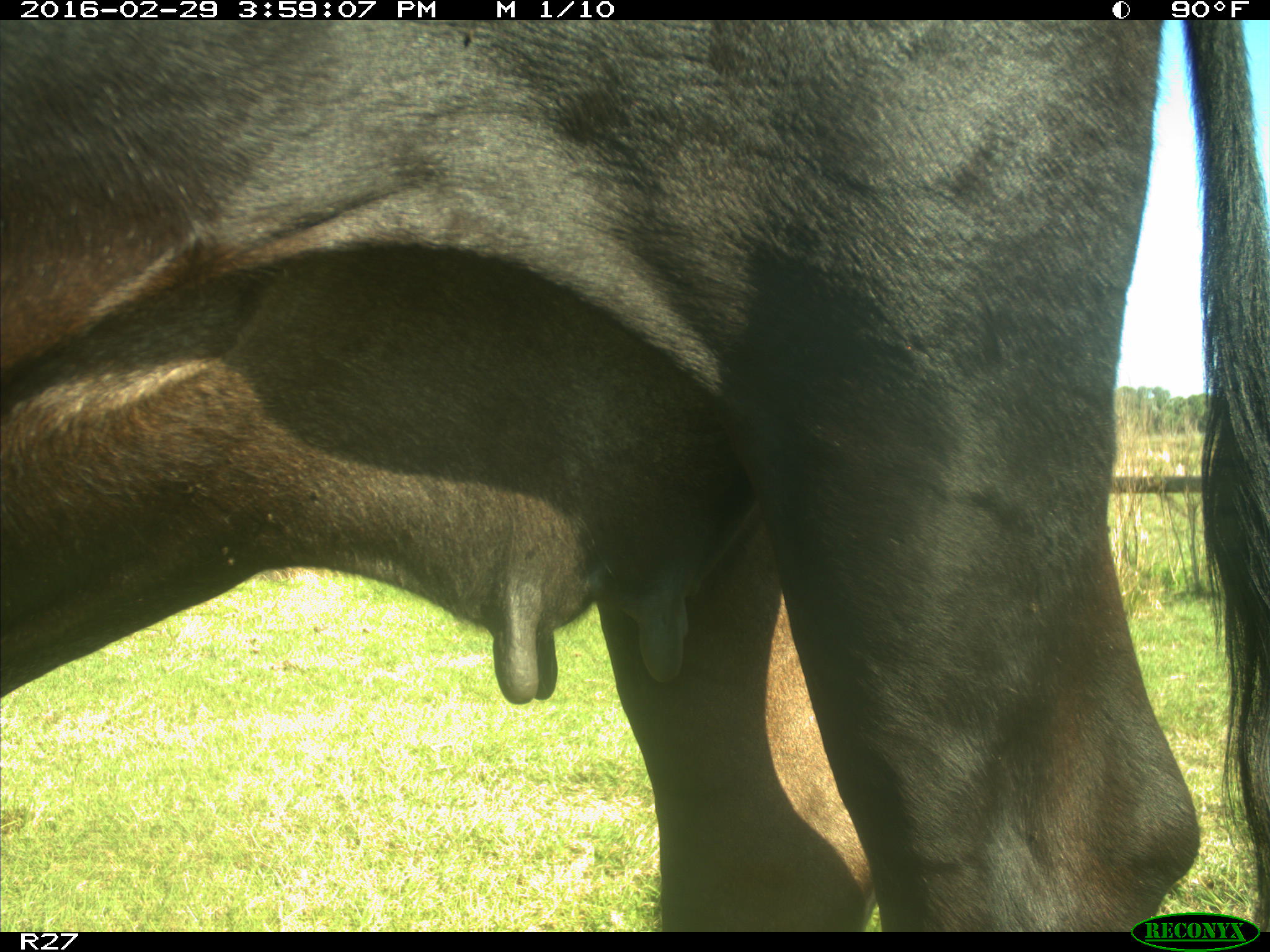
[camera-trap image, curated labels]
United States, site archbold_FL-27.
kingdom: Animalia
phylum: Chordata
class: Mammalia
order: Artiodactyla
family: Bovidae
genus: Bos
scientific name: Bos taurus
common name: domestic cow